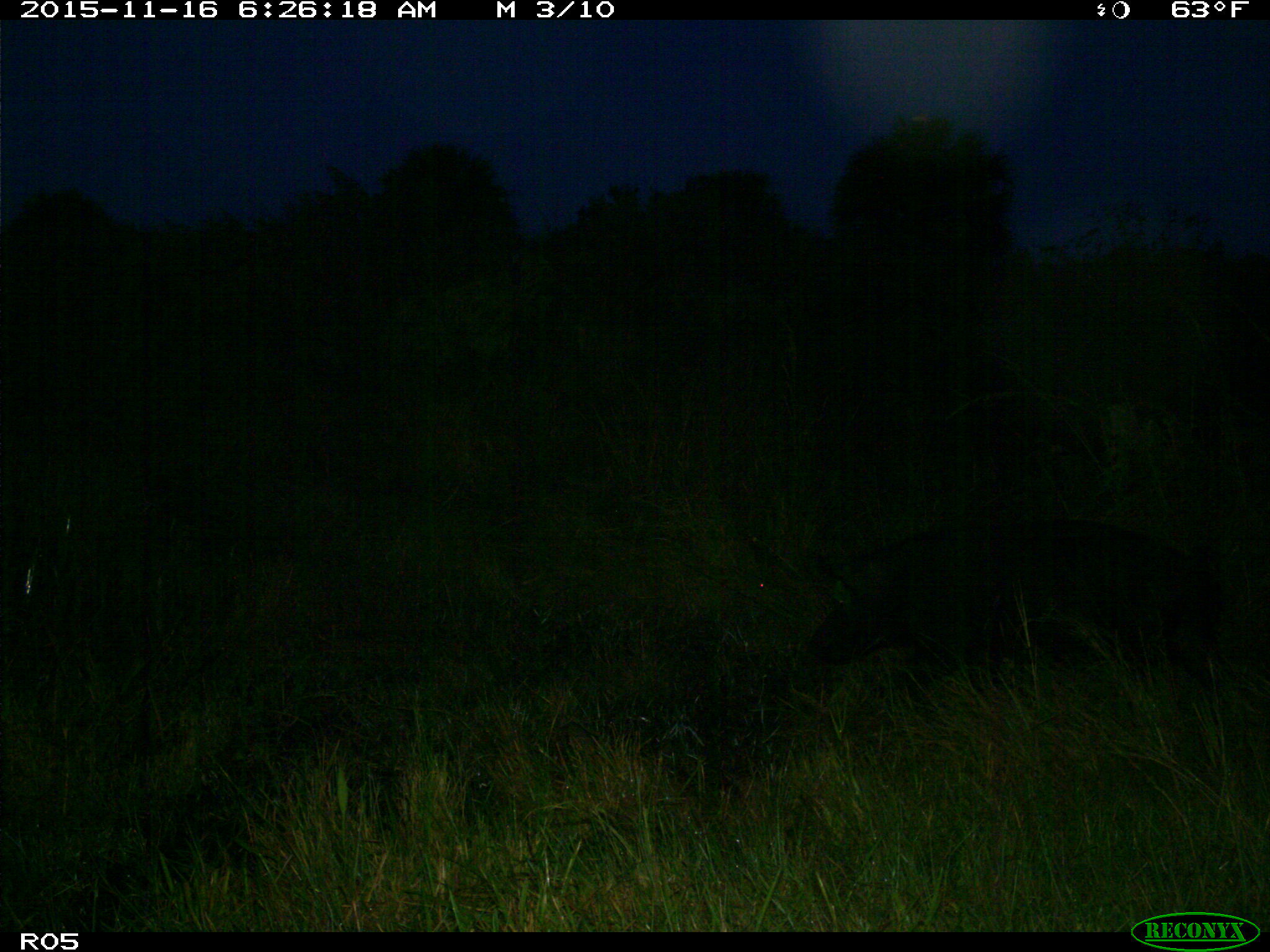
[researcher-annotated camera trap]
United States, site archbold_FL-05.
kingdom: Animalia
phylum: Chordata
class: Mammalia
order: Artiodactyla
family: Suidae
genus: Sus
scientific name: Sus scrofa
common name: wild boar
Sus scrofa (wild boar).